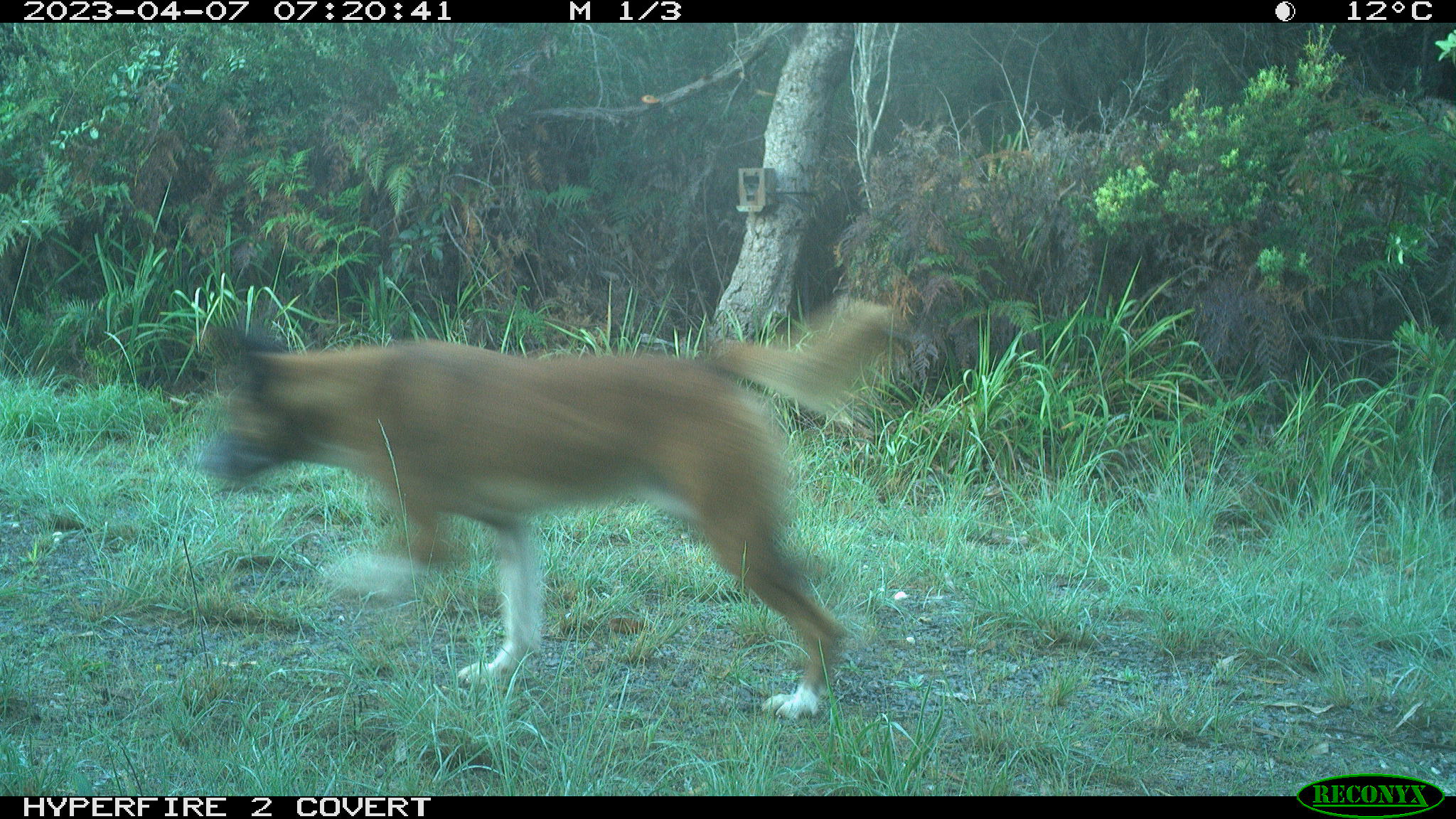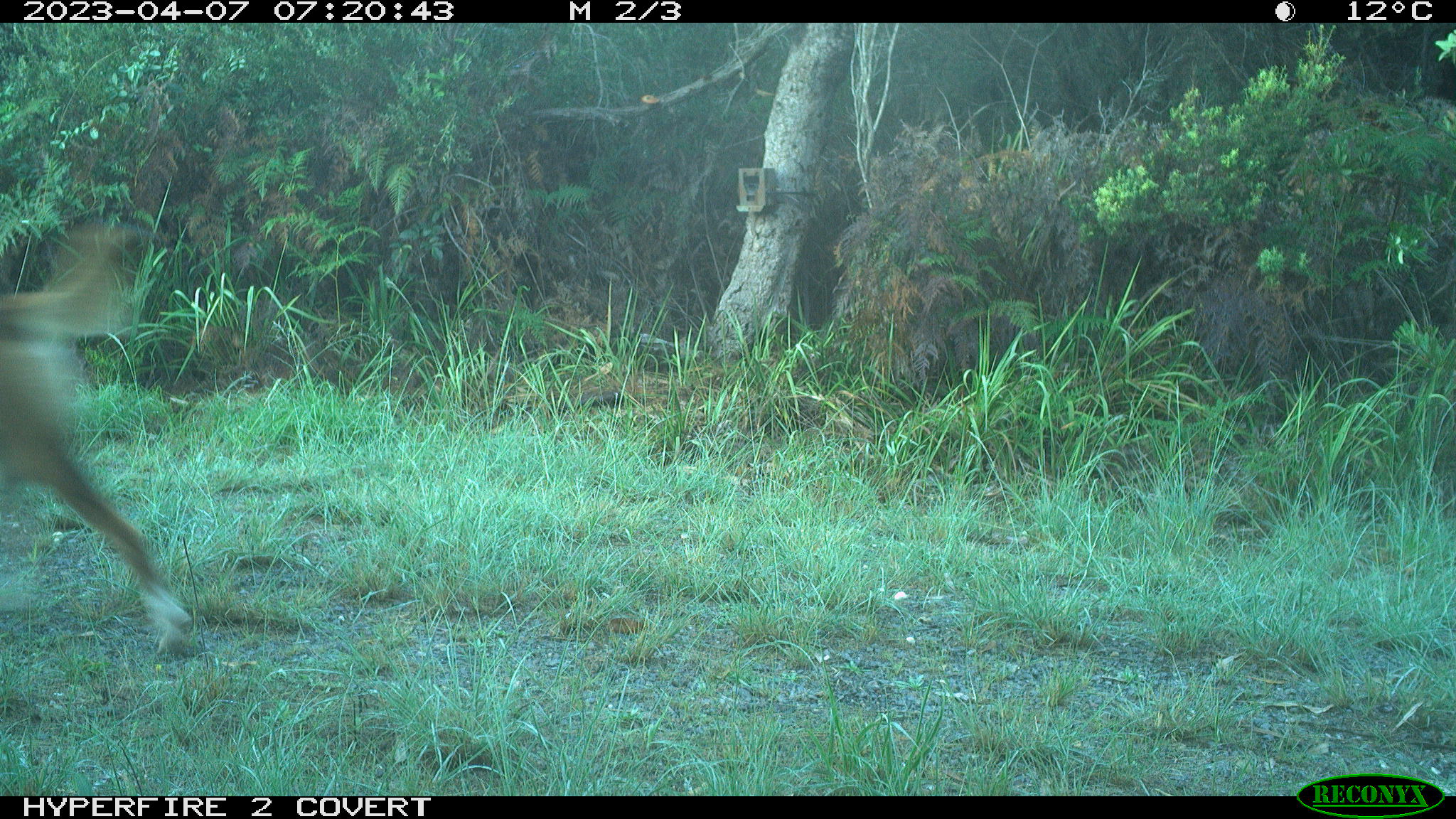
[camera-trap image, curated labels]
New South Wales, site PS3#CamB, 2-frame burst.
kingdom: Animalia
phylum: Chordata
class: Mammalia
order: Carnivora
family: Canidae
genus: Canis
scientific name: Canis familiaris dingo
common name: dingo